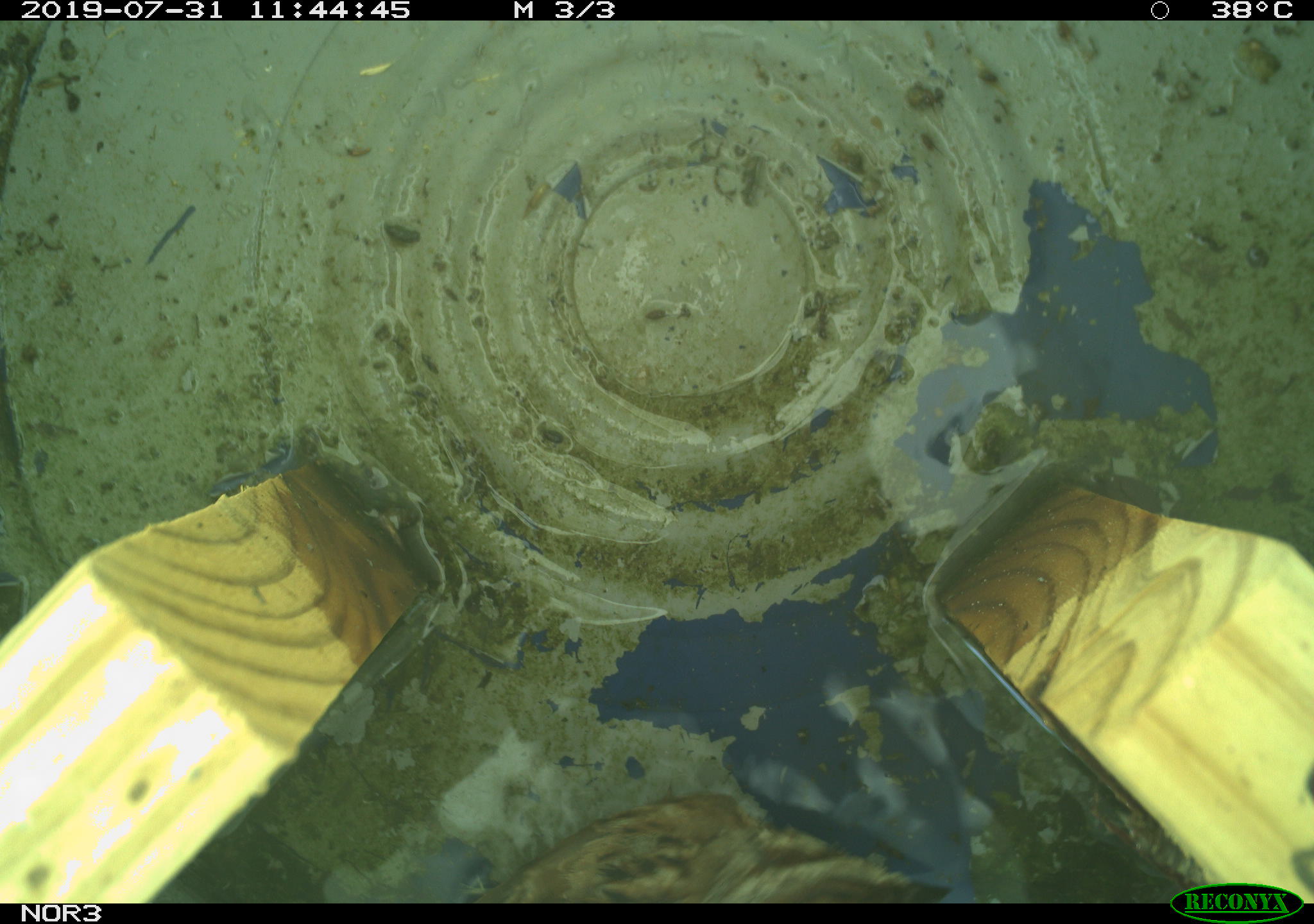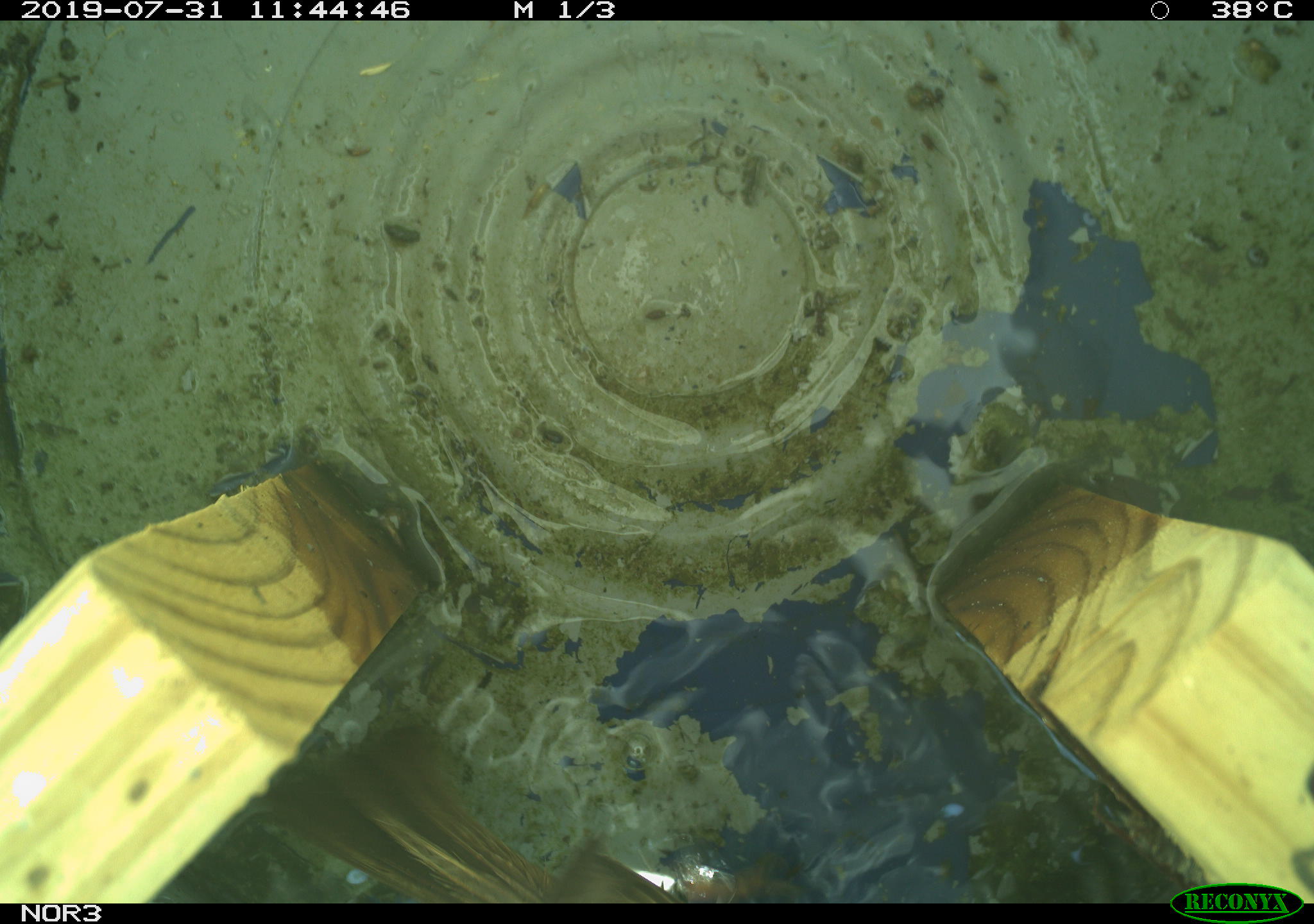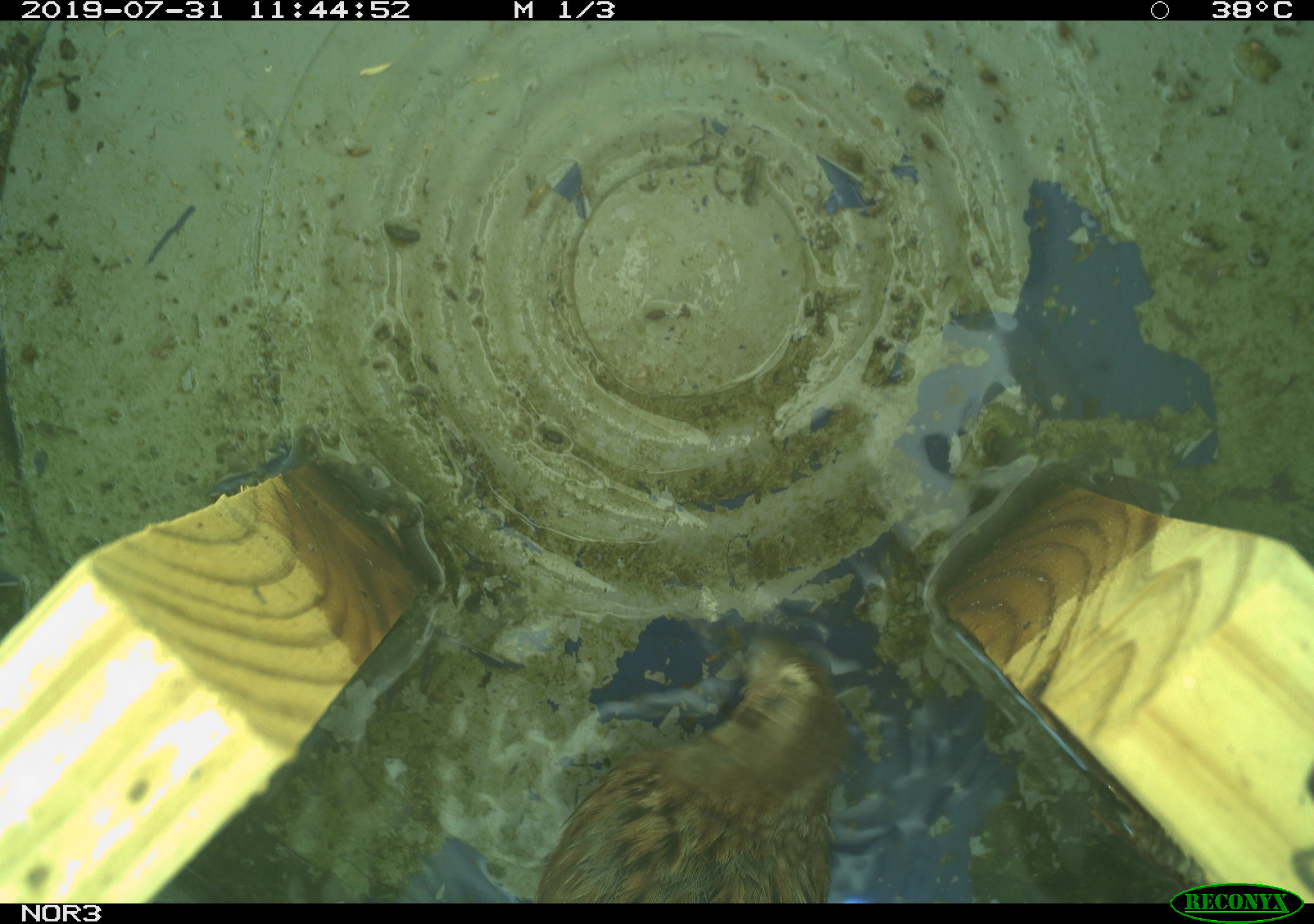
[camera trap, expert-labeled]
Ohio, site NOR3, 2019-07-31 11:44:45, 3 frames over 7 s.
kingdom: Animalia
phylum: Chordata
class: Aves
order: Passeriformes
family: Passerellidae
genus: Melospiza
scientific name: Melospiza melodia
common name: song sparrow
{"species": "song sparrow (Melospiza melodia)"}